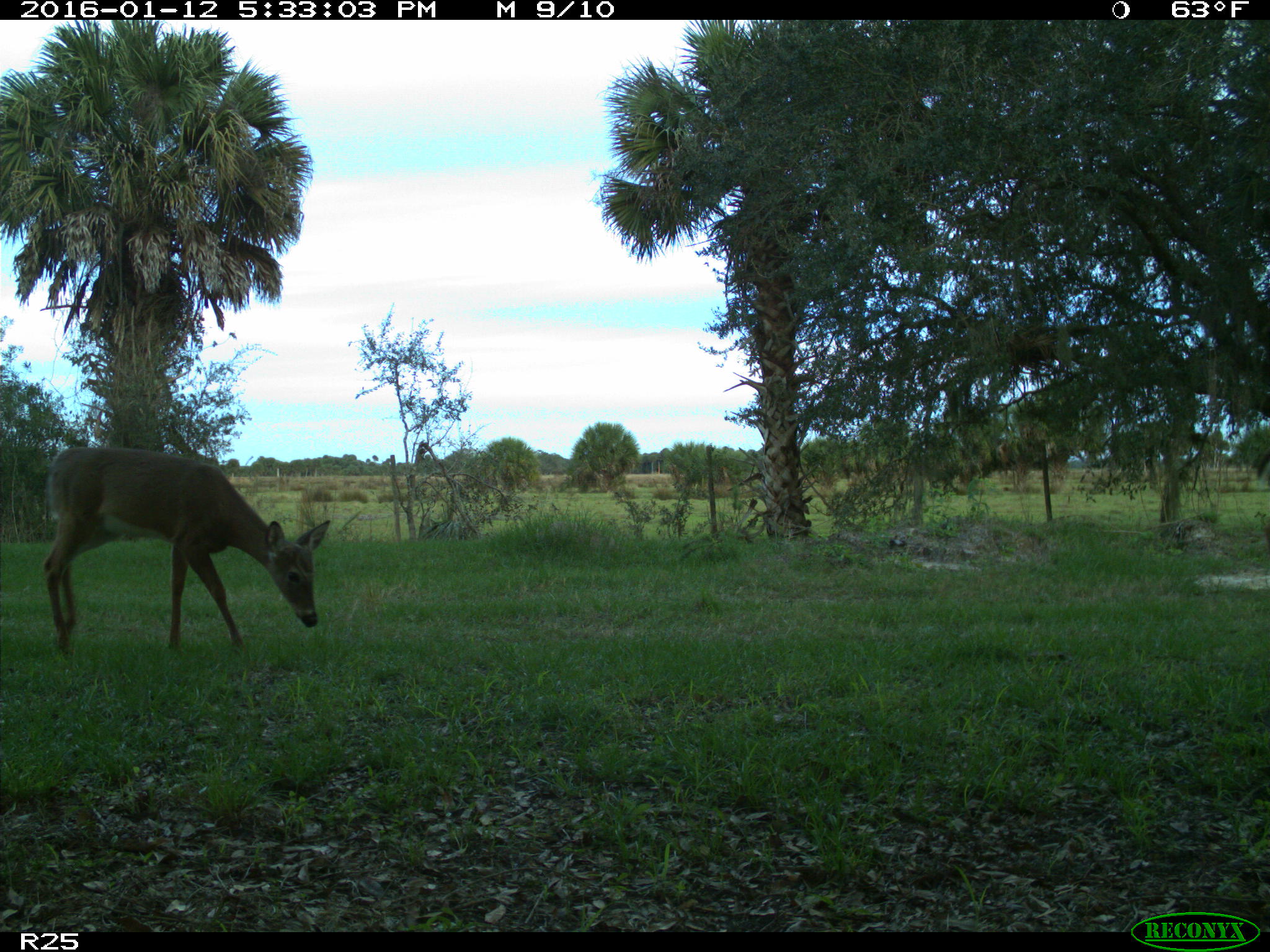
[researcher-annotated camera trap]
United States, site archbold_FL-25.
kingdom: Animalia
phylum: Chordata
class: Mammalia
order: Artiodactyla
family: Cervidae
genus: Odocoileus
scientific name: Odocoileus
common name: deer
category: unidentified deer